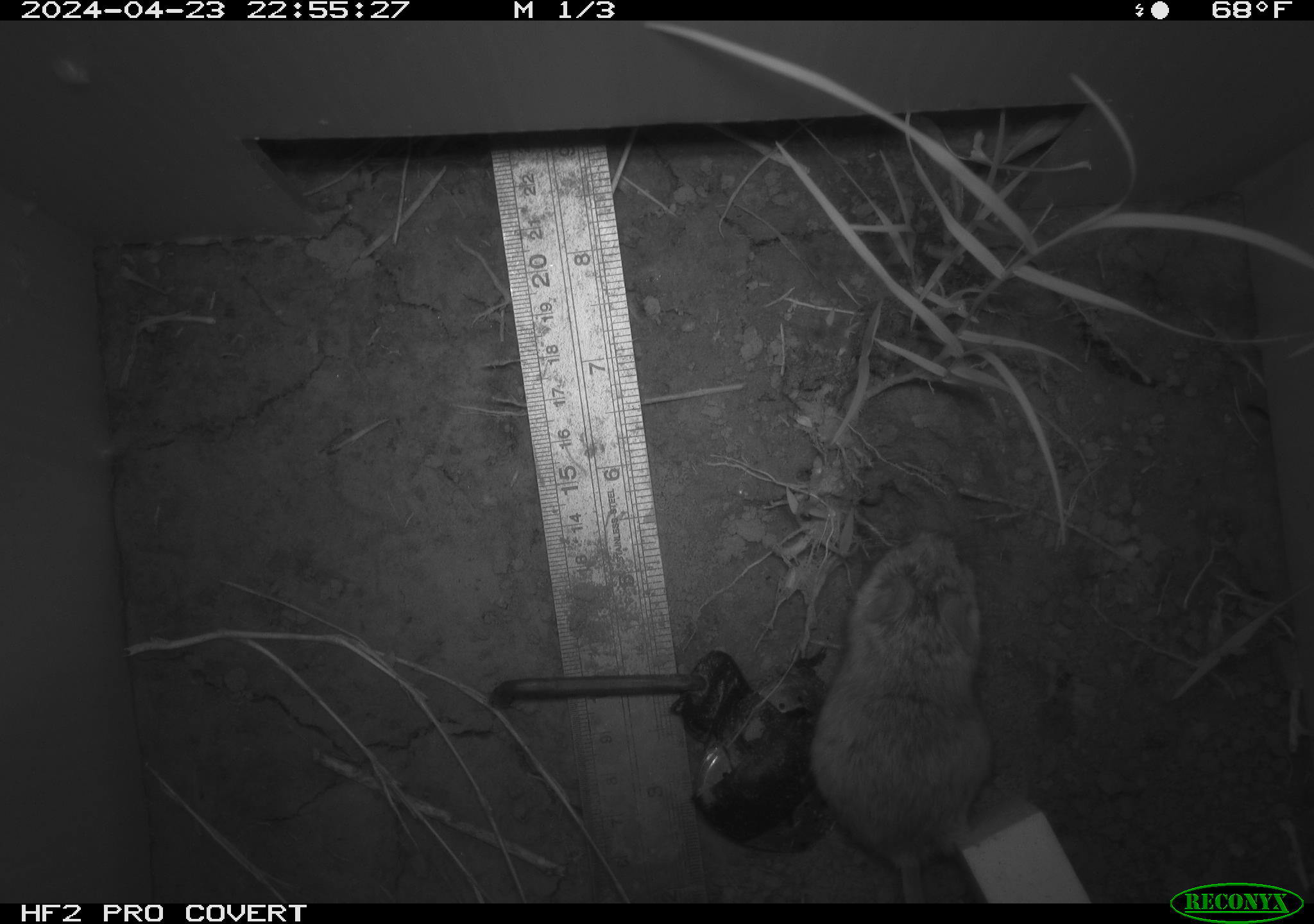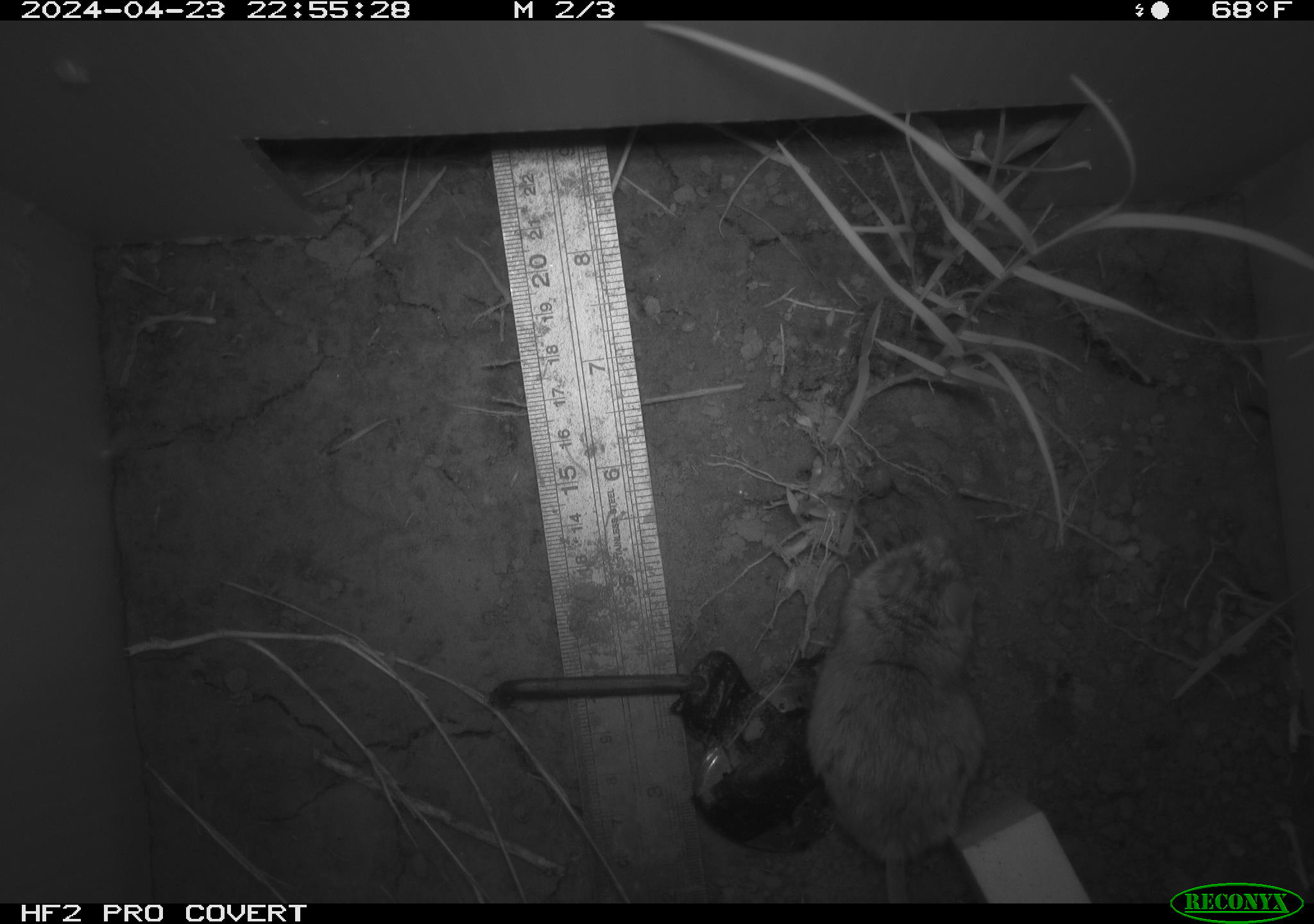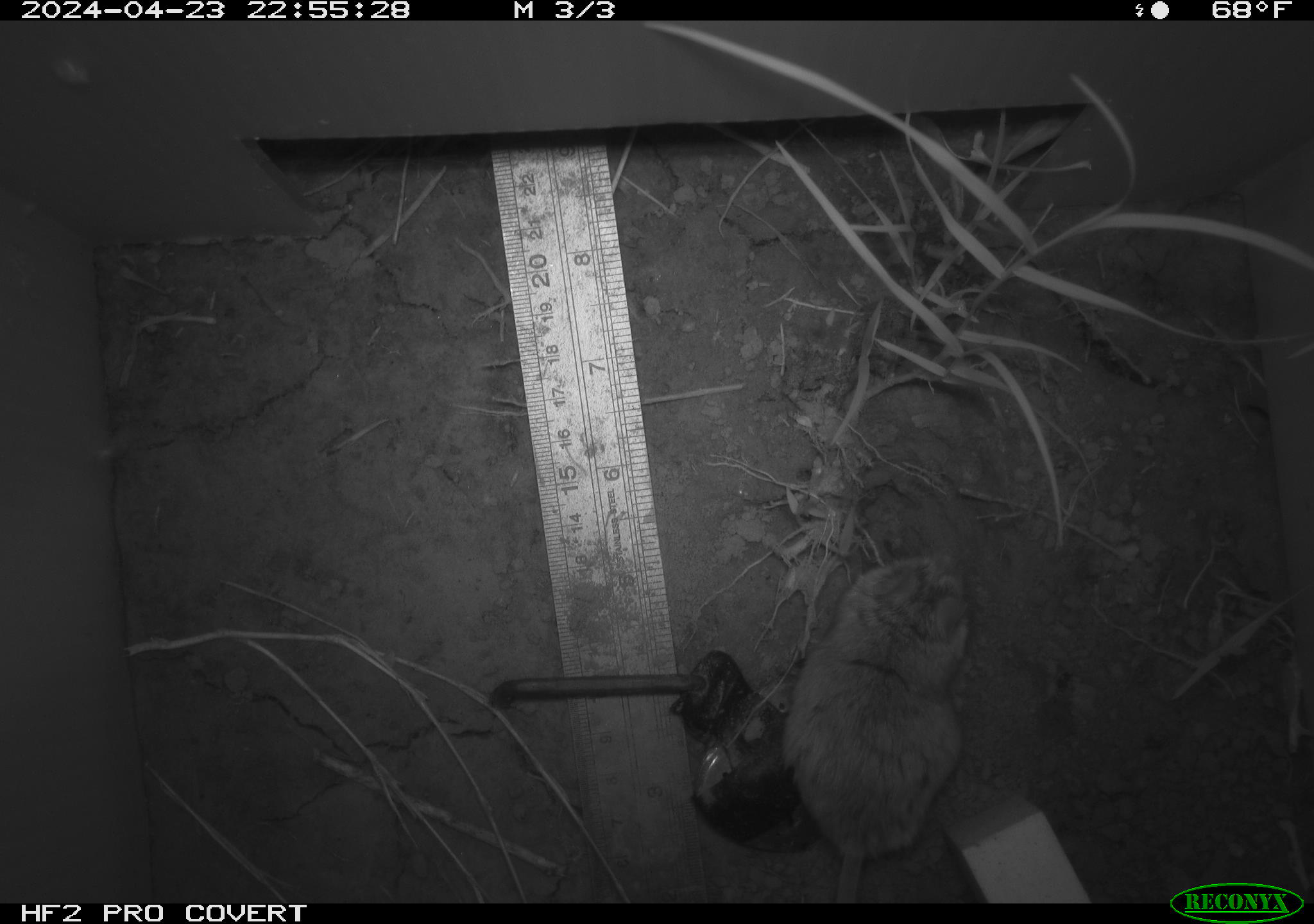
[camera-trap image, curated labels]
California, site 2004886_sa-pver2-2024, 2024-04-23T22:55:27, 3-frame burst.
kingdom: Animalia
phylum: Chordata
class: Mammalia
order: Rodentia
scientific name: Rodentia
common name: mouse species